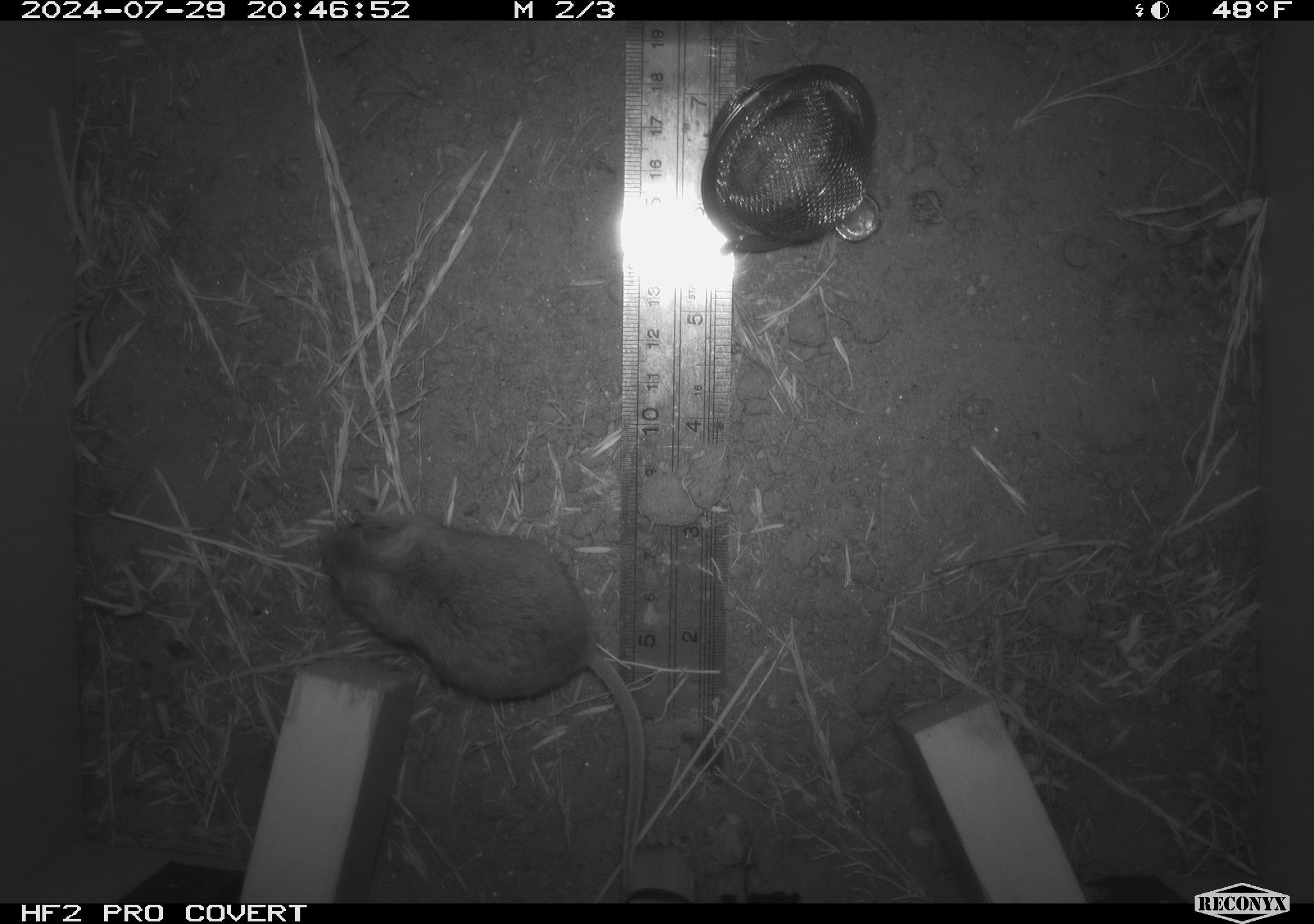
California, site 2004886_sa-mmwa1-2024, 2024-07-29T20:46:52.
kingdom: Animalia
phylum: Chordata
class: Mammalia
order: Rodentia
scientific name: Rodentia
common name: mouse species